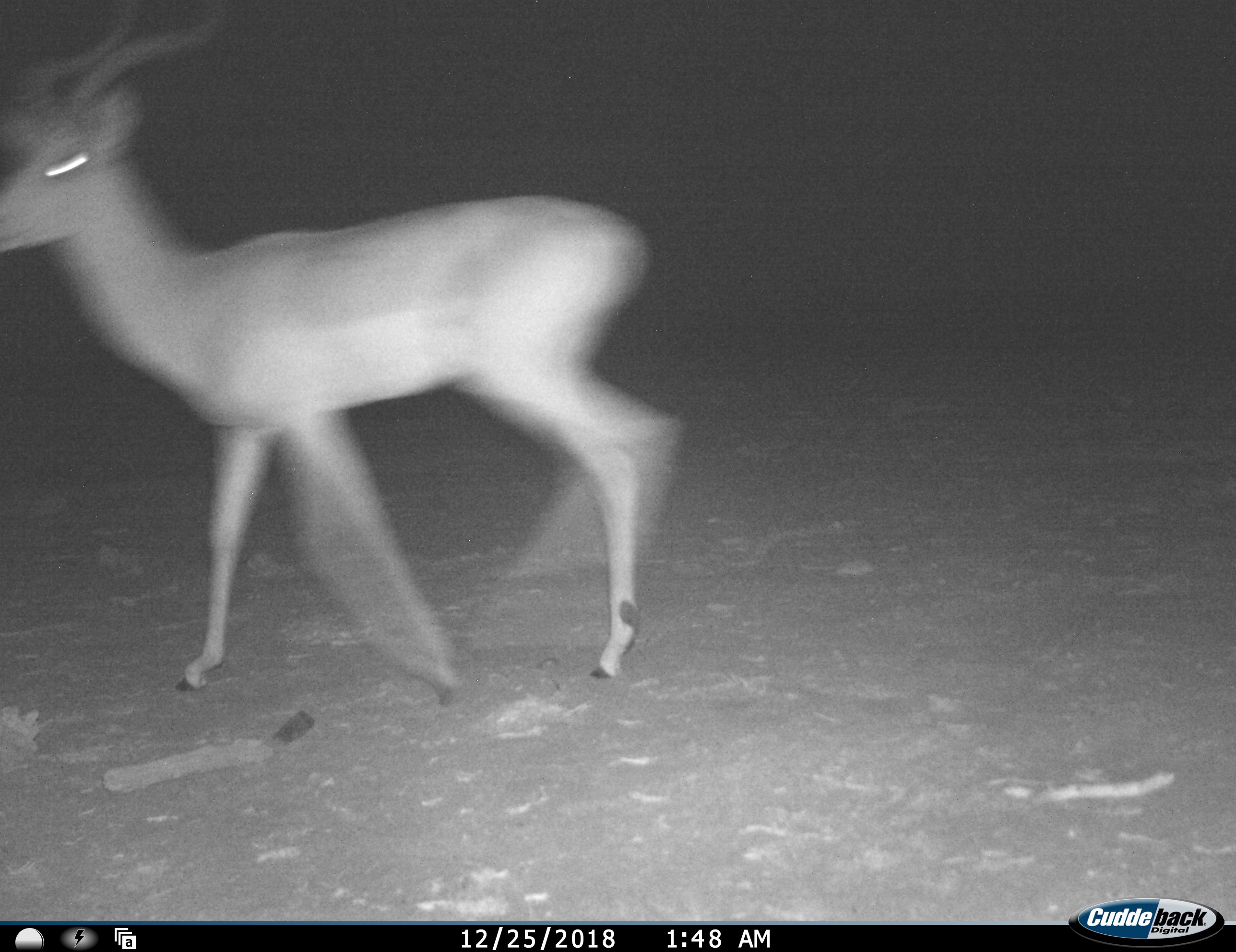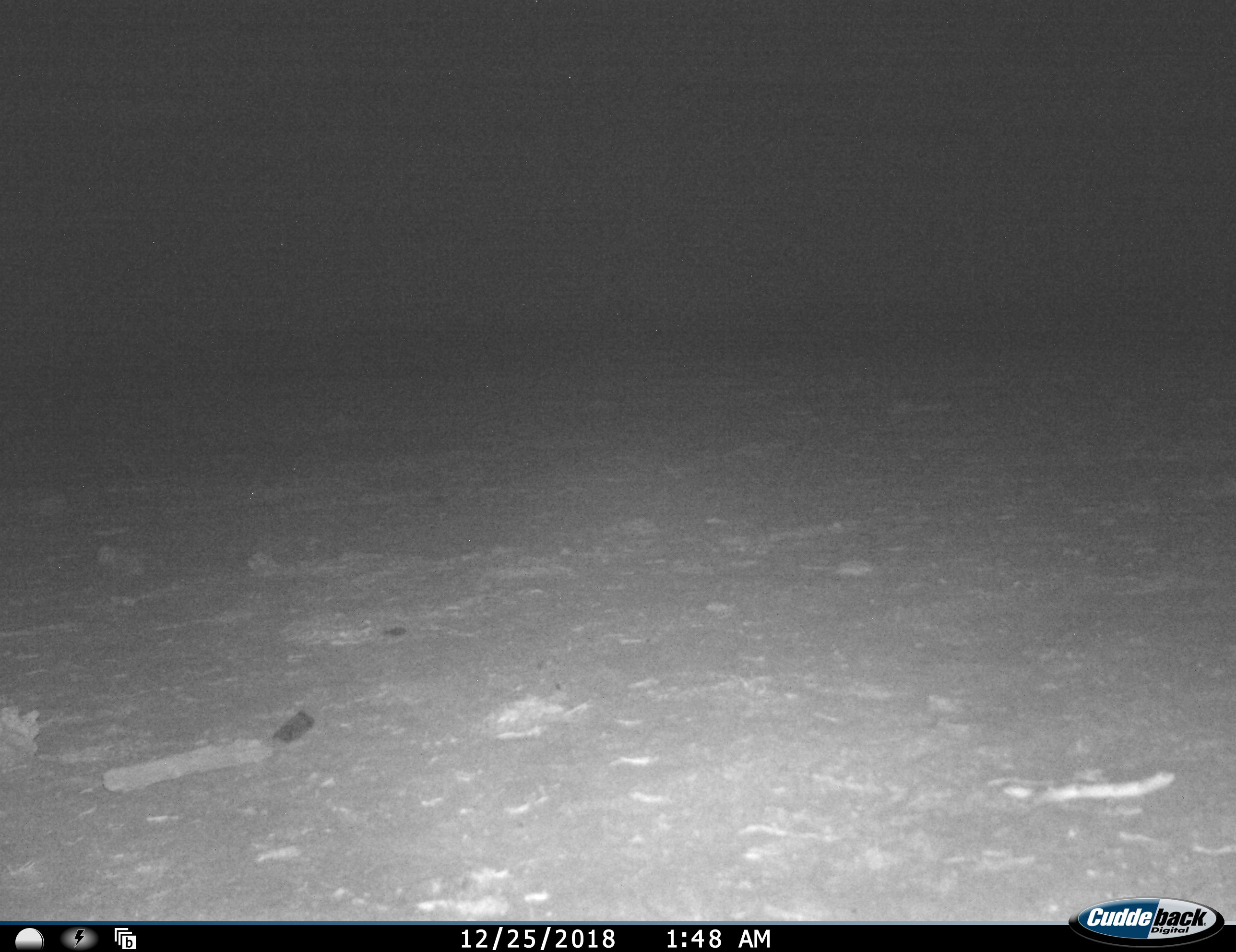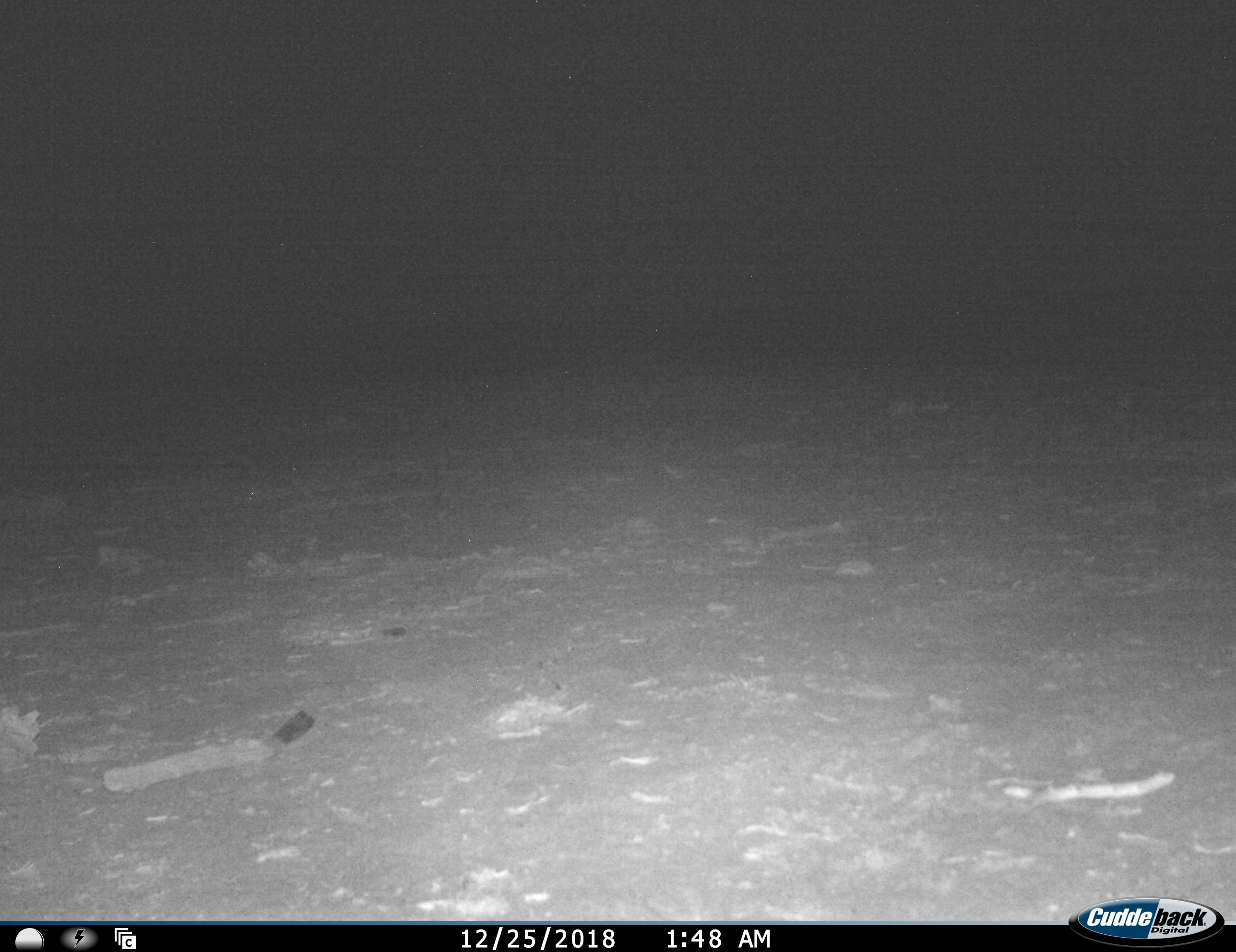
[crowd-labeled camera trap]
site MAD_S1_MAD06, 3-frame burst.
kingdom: Animalia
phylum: Chordata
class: Mammalia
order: Artiodactyla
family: Bovidae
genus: Aepyceros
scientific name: Aepyceros melampus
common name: impala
Impala (Aepyceros melampus), count 1. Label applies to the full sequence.